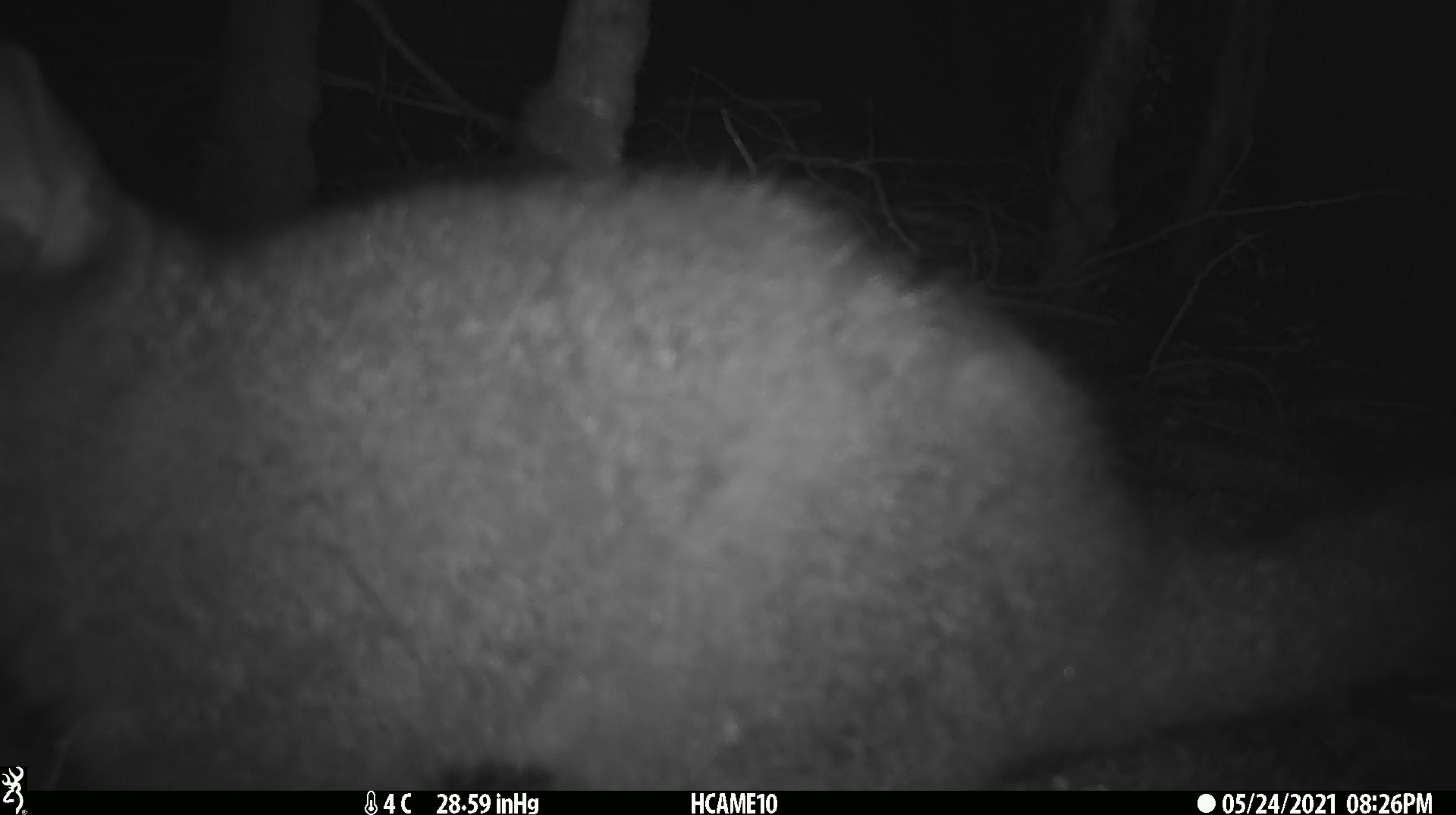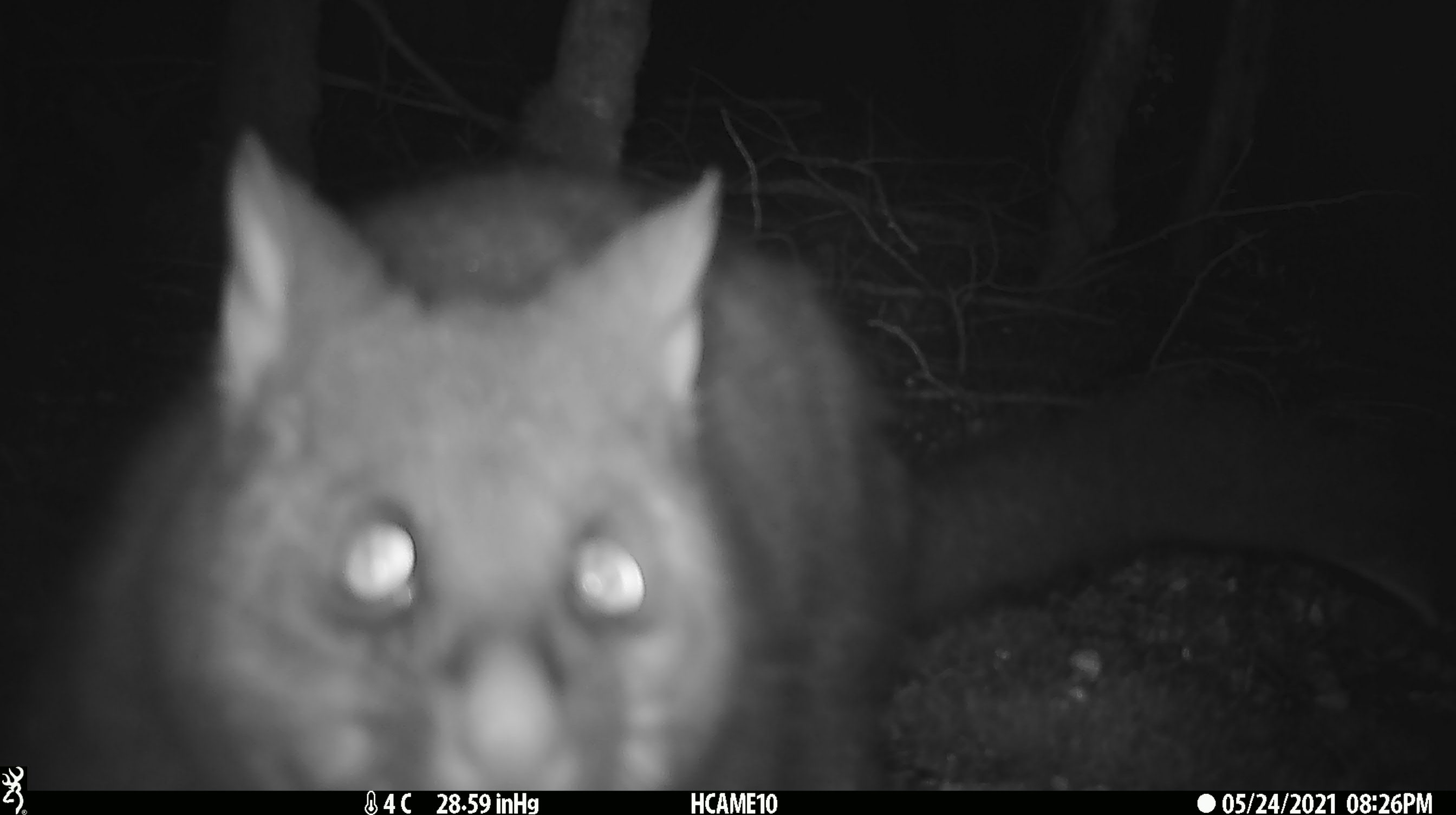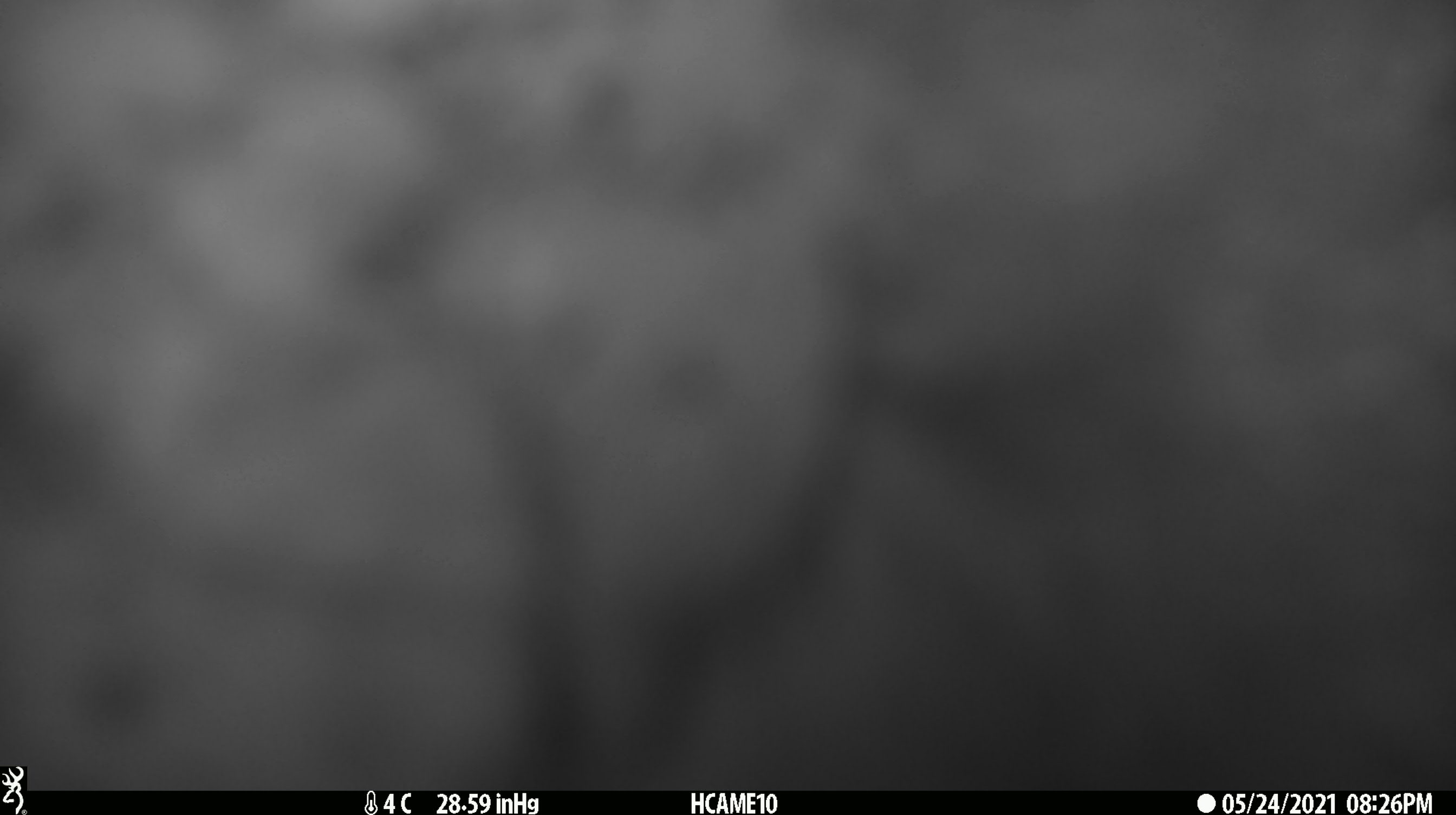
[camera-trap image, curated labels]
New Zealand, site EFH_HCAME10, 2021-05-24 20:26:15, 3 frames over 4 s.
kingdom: Animalia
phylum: Chordata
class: Mammalia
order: Diprotodontia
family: Phalangeridae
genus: Trichosurus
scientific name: Trichosurus vulpecula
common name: common brushtail possum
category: possum